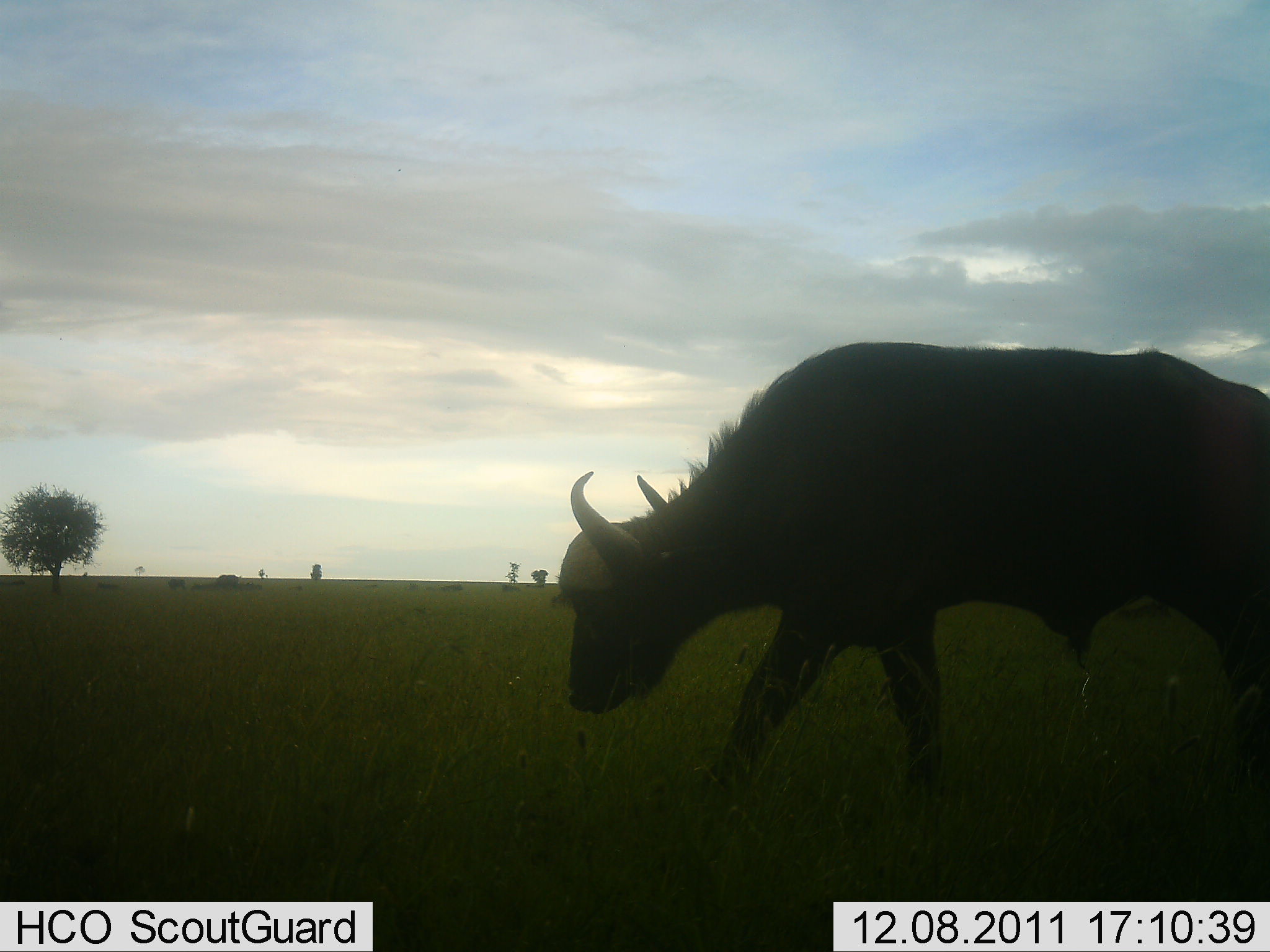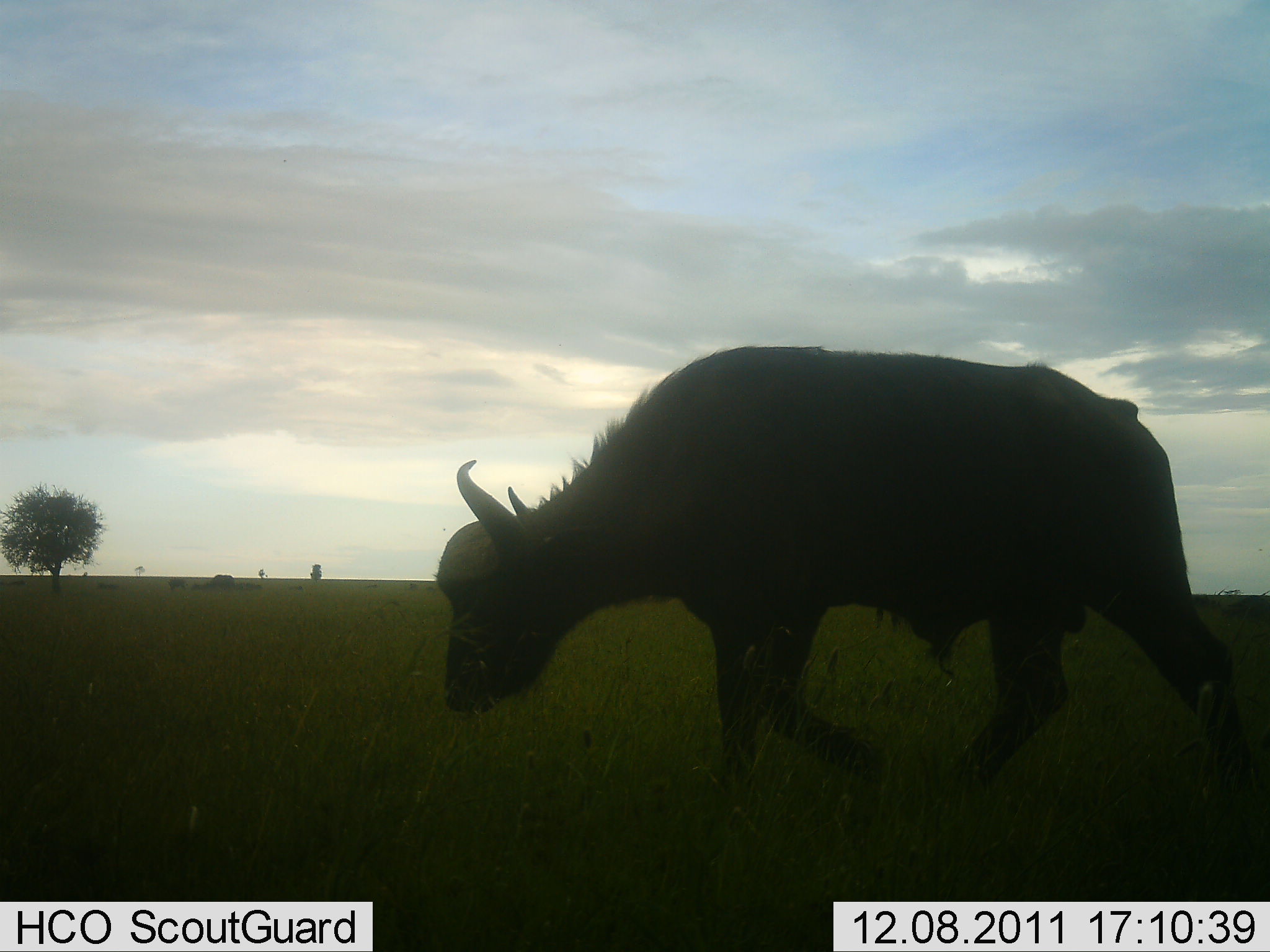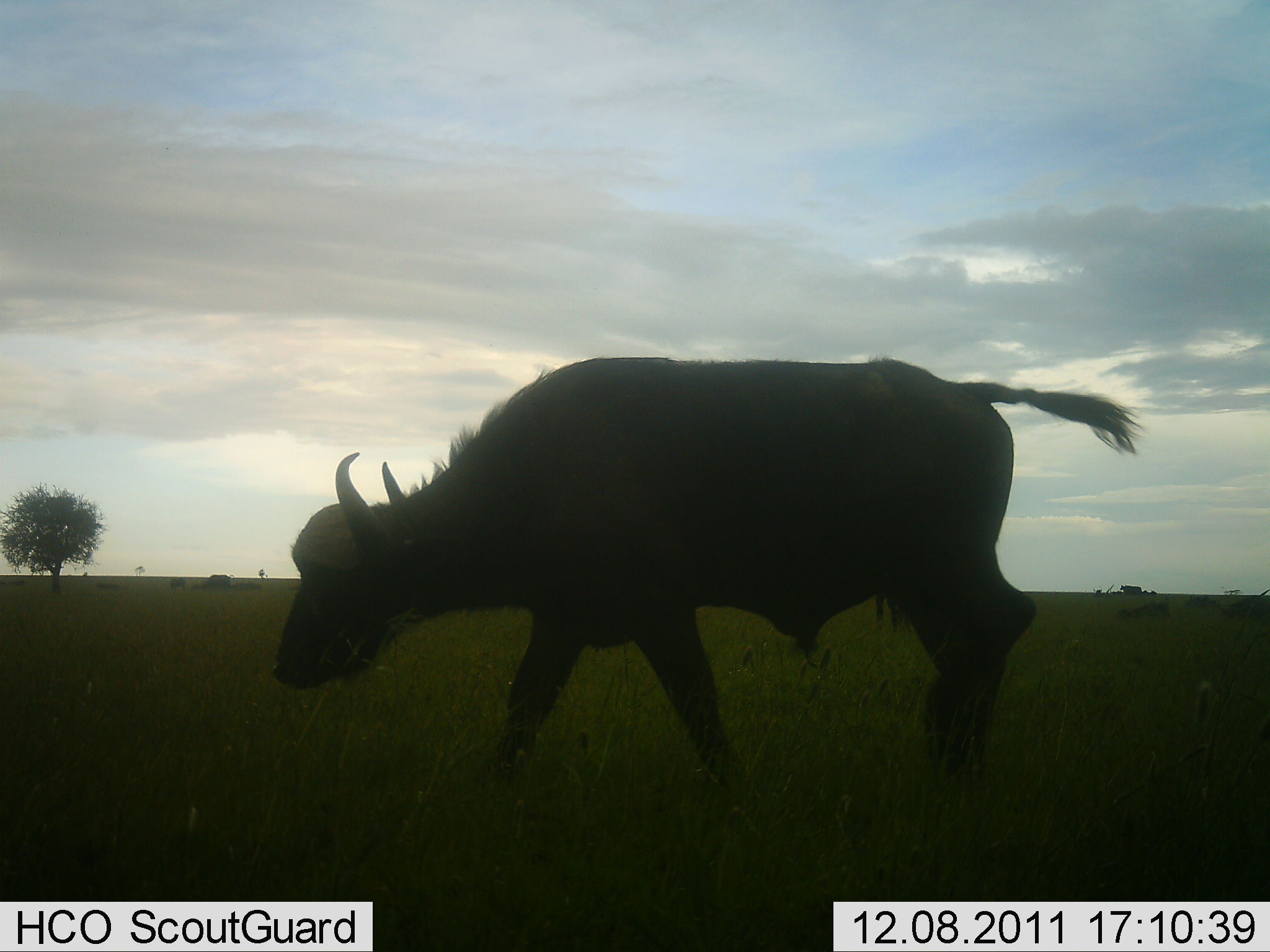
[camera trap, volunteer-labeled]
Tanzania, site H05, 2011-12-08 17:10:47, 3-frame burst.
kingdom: Animalia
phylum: Chordata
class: Mammalia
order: Artiodactyla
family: Bovidae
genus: Syncerus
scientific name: Syncerus caffer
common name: cape buffalo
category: buffalo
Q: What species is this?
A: Buffalo (cape buffalo) (Syncerus caffer).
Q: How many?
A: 1.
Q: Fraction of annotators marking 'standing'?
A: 0%.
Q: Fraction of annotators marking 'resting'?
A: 0%.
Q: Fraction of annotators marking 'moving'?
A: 100%.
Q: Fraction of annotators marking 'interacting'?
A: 0%.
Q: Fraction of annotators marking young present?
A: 0%.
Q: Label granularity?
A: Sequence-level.